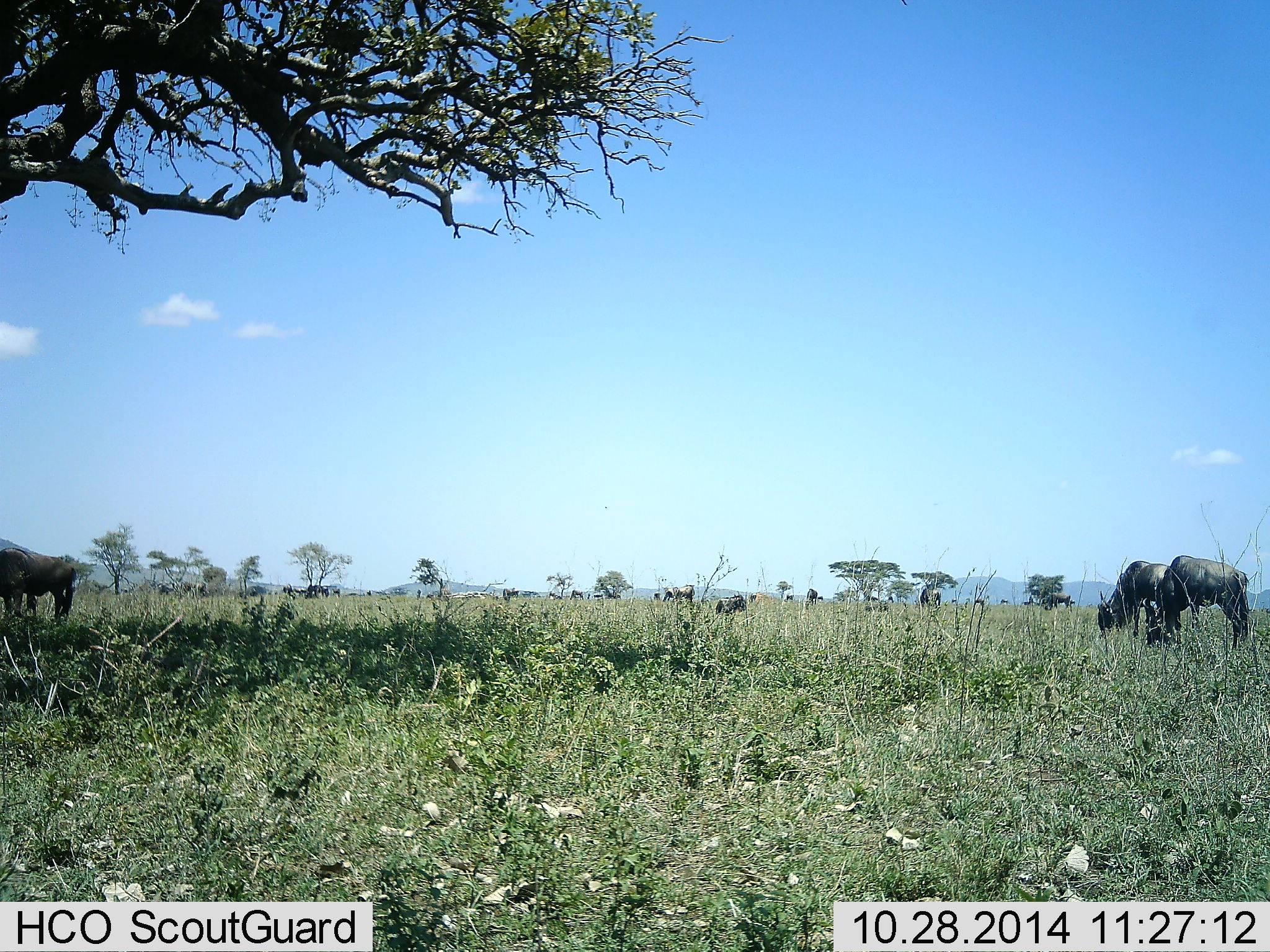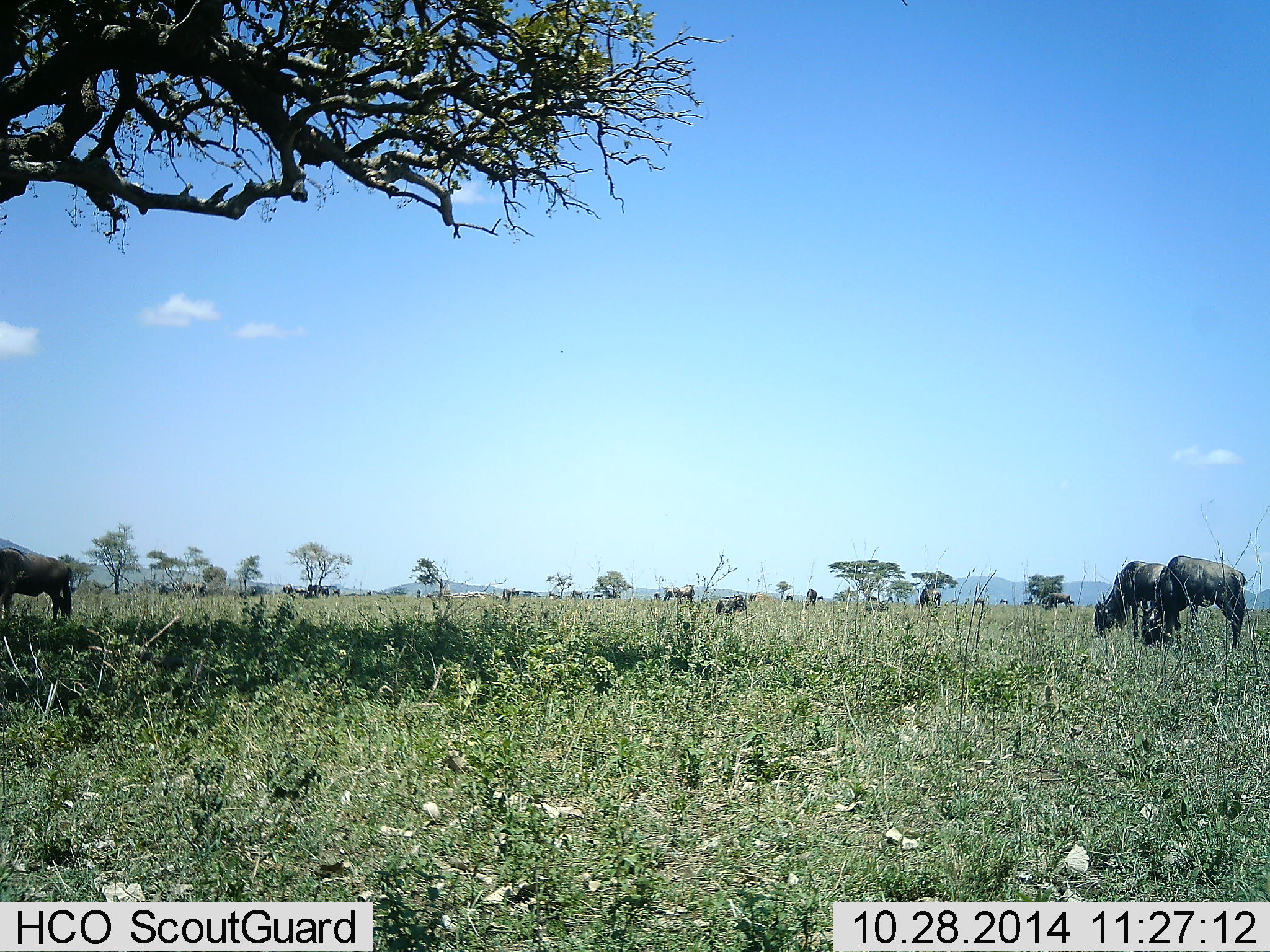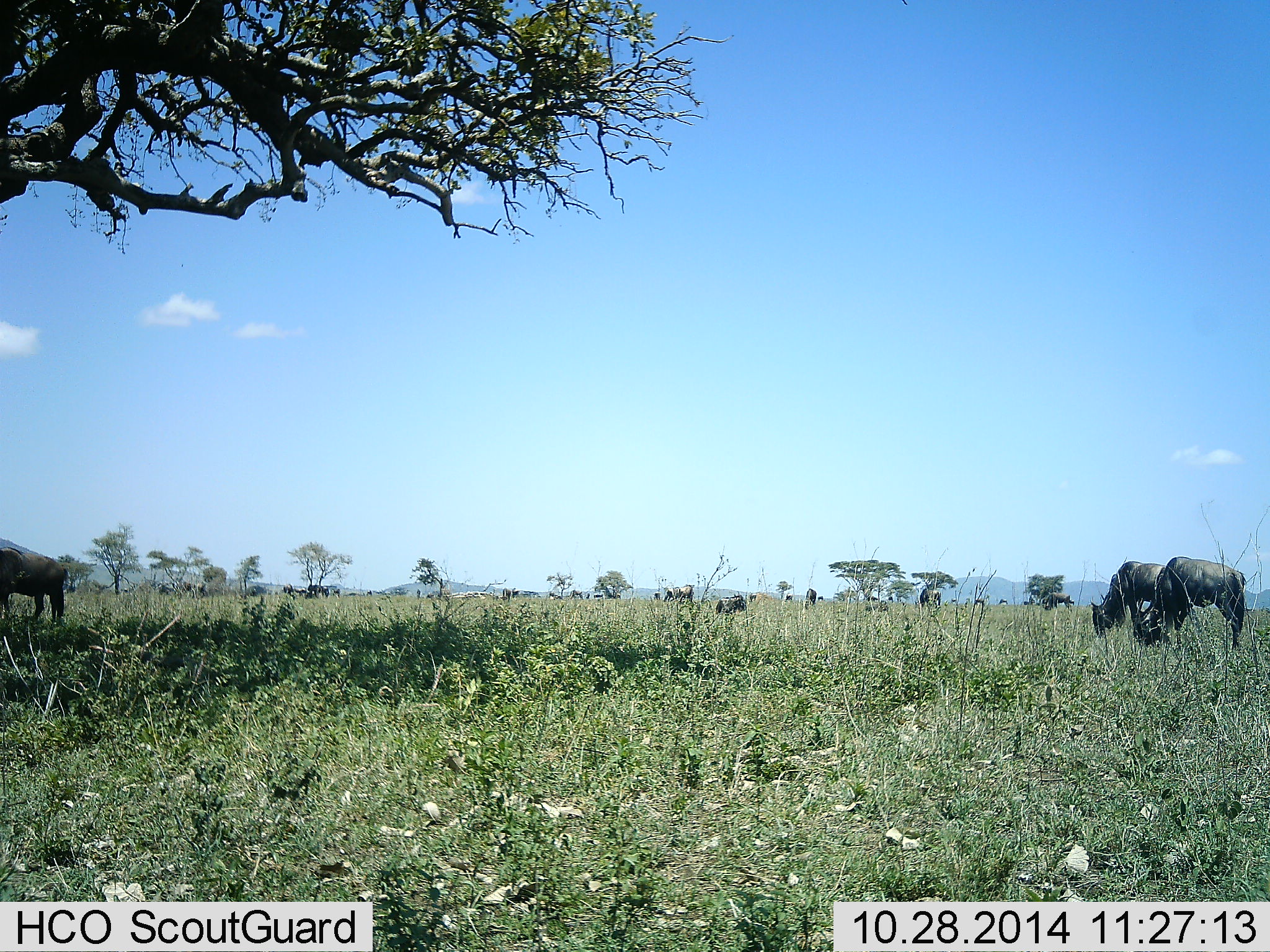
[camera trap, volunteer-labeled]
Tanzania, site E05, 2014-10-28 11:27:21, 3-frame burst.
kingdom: Animalia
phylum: Chordata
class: Mammalia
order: Artiodactyla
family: Bovidae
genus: Connochaetes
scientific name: Connochaetes taurinus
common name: blue wildebeest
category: wildebeest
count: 11-50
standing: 30%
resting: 0%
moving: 10%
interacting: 0%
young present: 0%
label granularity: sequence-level